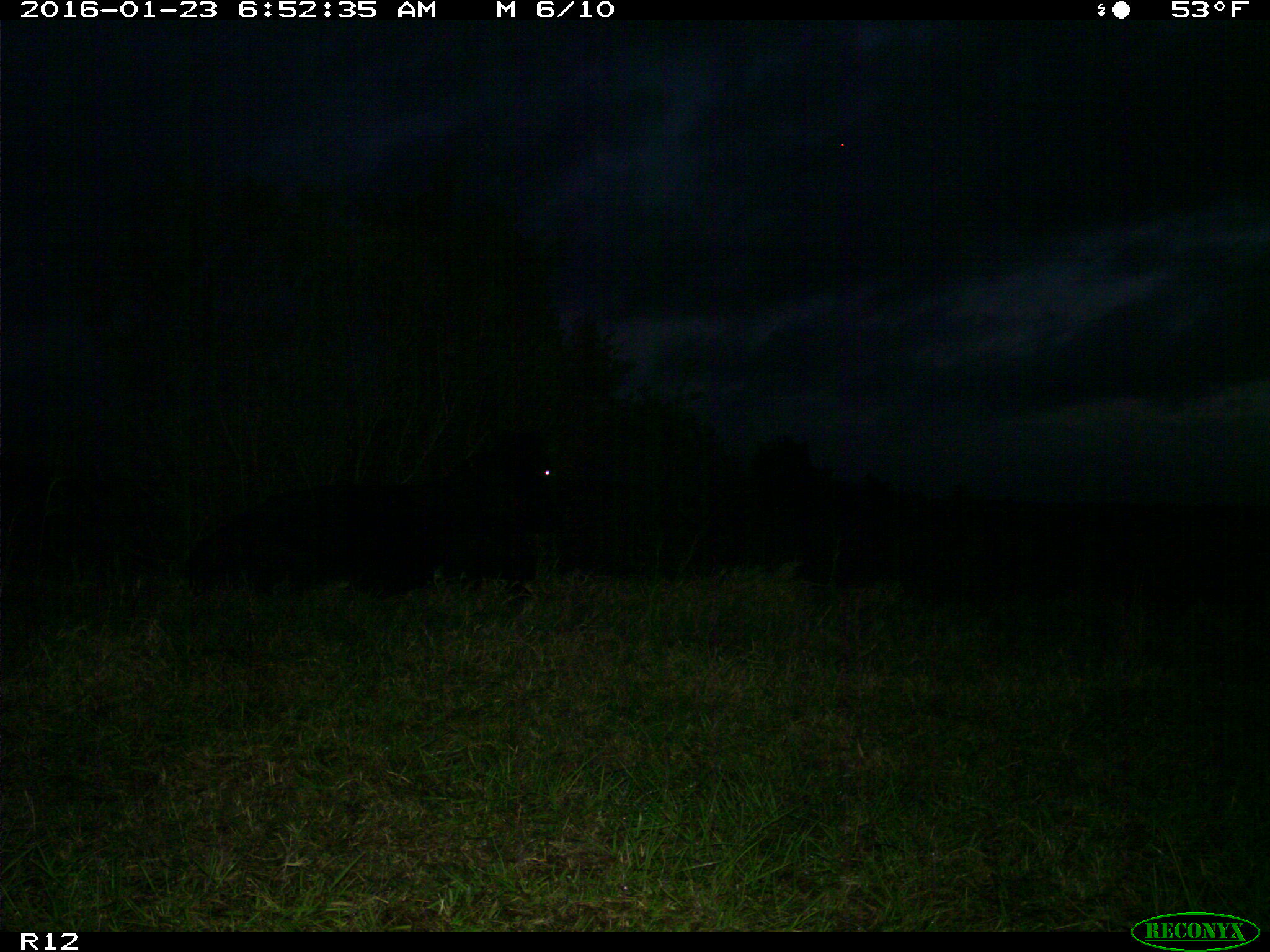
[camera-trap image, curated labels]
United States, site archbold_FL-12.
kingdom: Animalia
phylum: Chordata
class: Mammalia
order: Artiodactyla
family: Bovidae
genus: Bos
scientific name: Bos taurus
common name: domestic cow